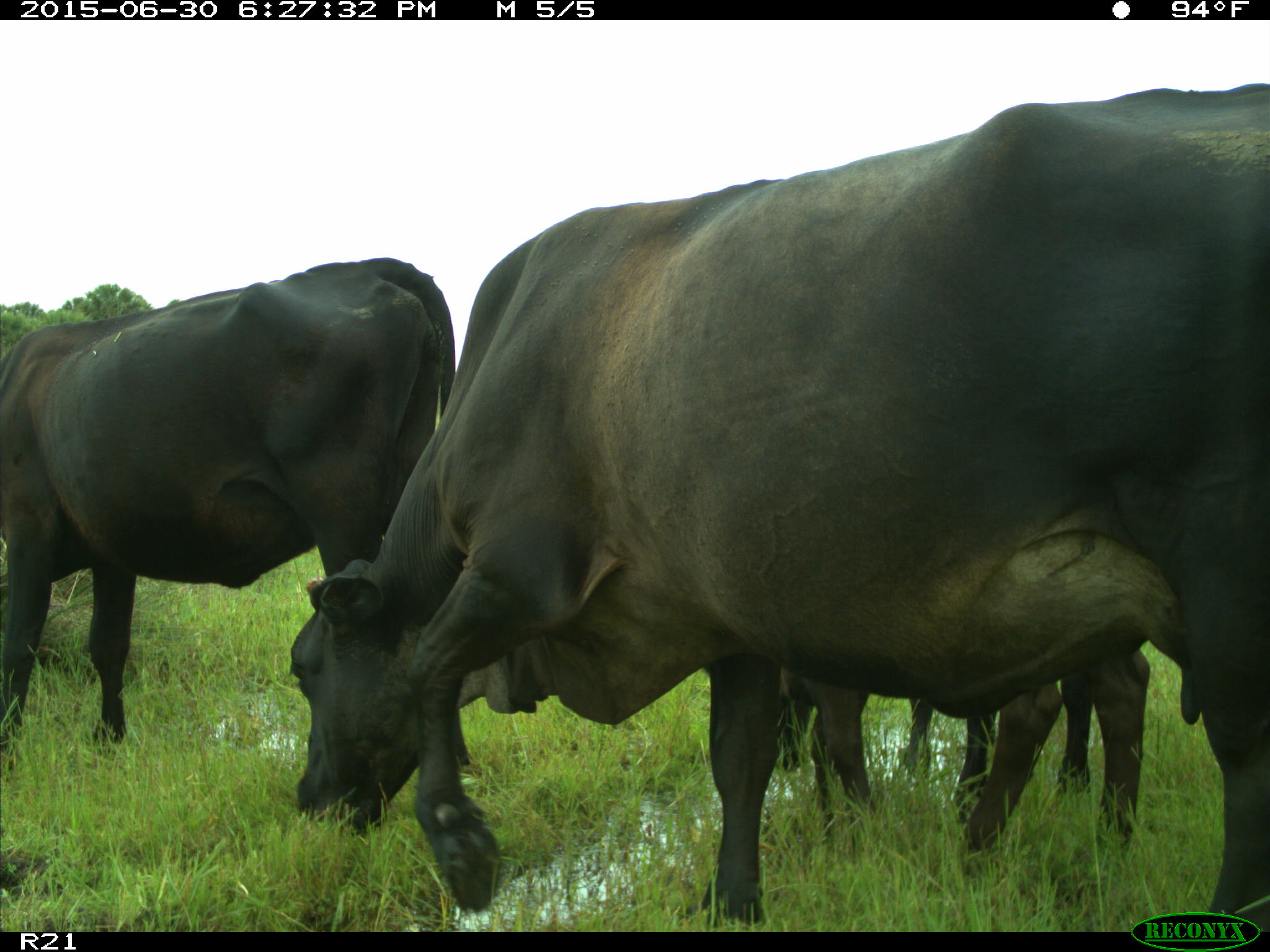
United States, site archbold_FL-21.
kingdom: Animalia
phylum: Chordata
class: Mammalia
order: Artiodactyla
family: Bovidae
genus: Bos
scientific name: Bos taurus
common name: domestic cow